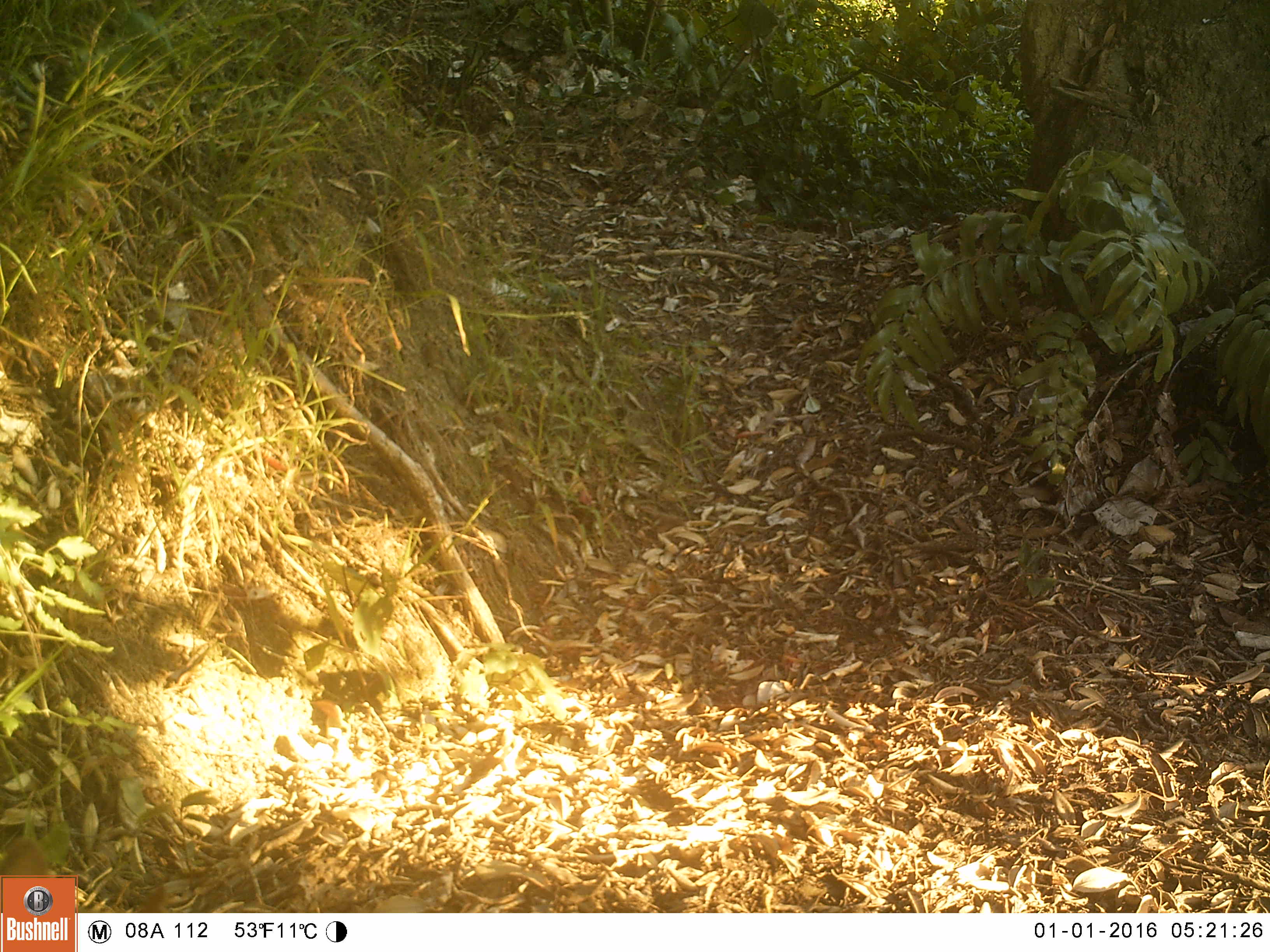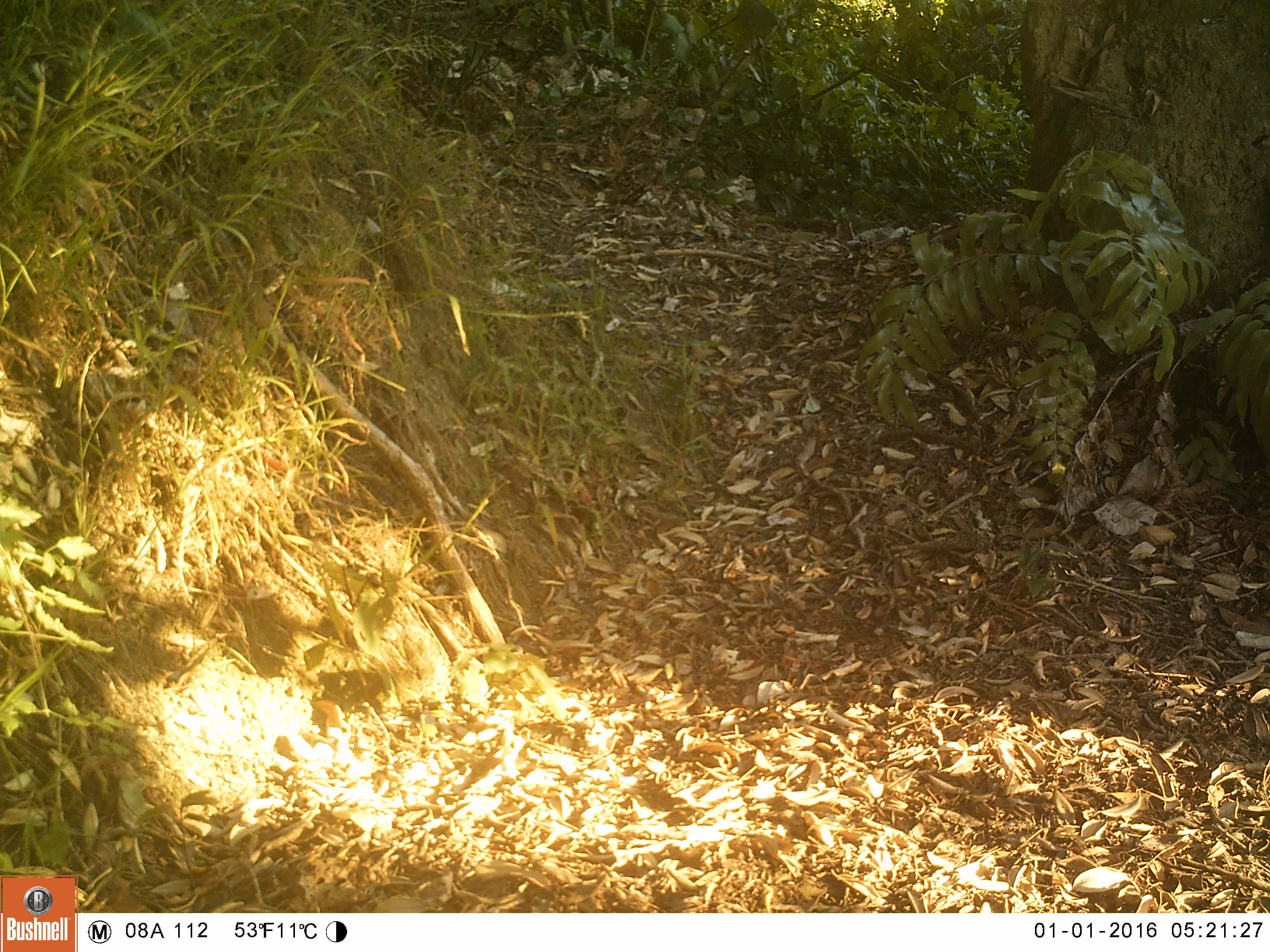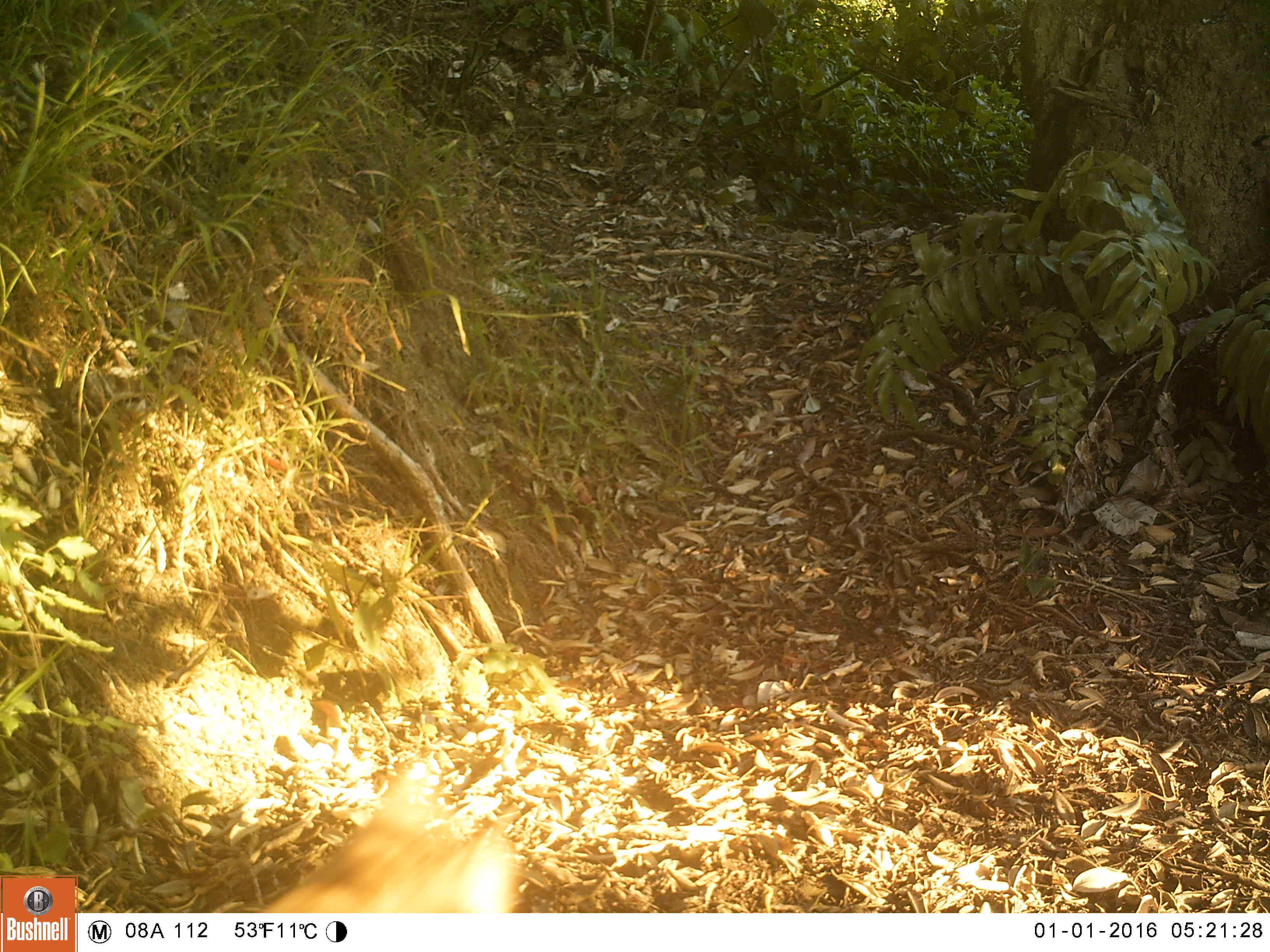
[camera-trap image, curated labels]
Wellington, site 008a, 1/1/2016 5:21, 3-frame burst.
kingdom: Animalia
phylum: Chordata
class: Mammalia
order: Carnivora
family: Felidae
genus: Felis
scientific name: Felis catus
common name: cat